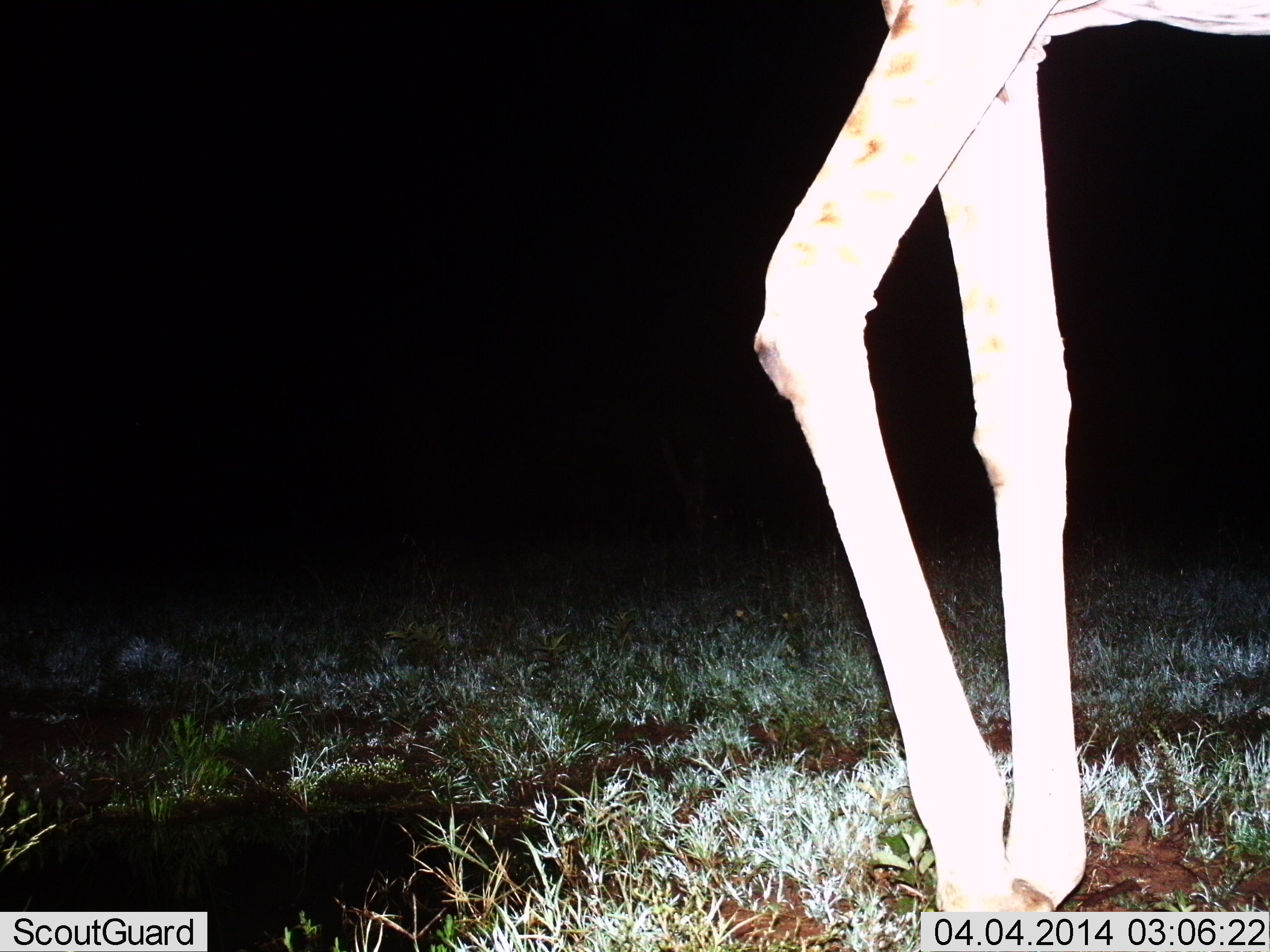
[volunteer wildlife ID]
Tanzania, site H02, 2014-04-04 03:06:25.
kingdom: Animalia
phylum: Chordata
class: Mammalia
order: Artiodactyla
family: Giraffidae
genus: Giraffa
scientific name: Giraffa camelopardalis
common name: giraffe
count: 1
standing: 80%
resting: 0%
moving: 30%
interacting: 0%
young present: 0%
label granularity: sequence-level